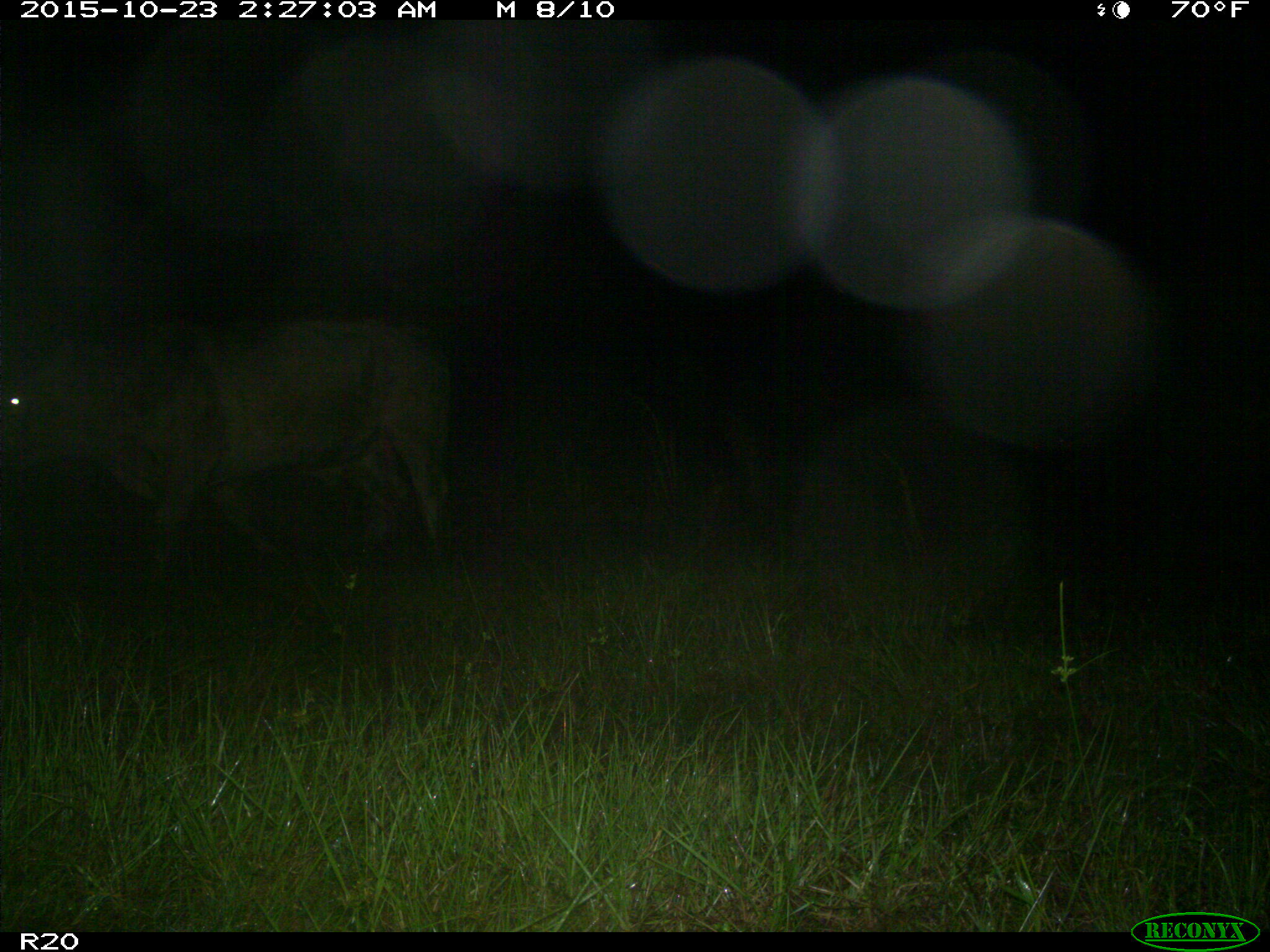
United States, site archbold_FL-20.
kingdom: Animalia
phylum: Chordata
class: Mammalia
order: Artiodactyla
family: Bovidae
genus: Bos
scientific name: Bos taurus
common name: domestic cow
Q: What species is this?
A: Bos taurus (domestic cow).